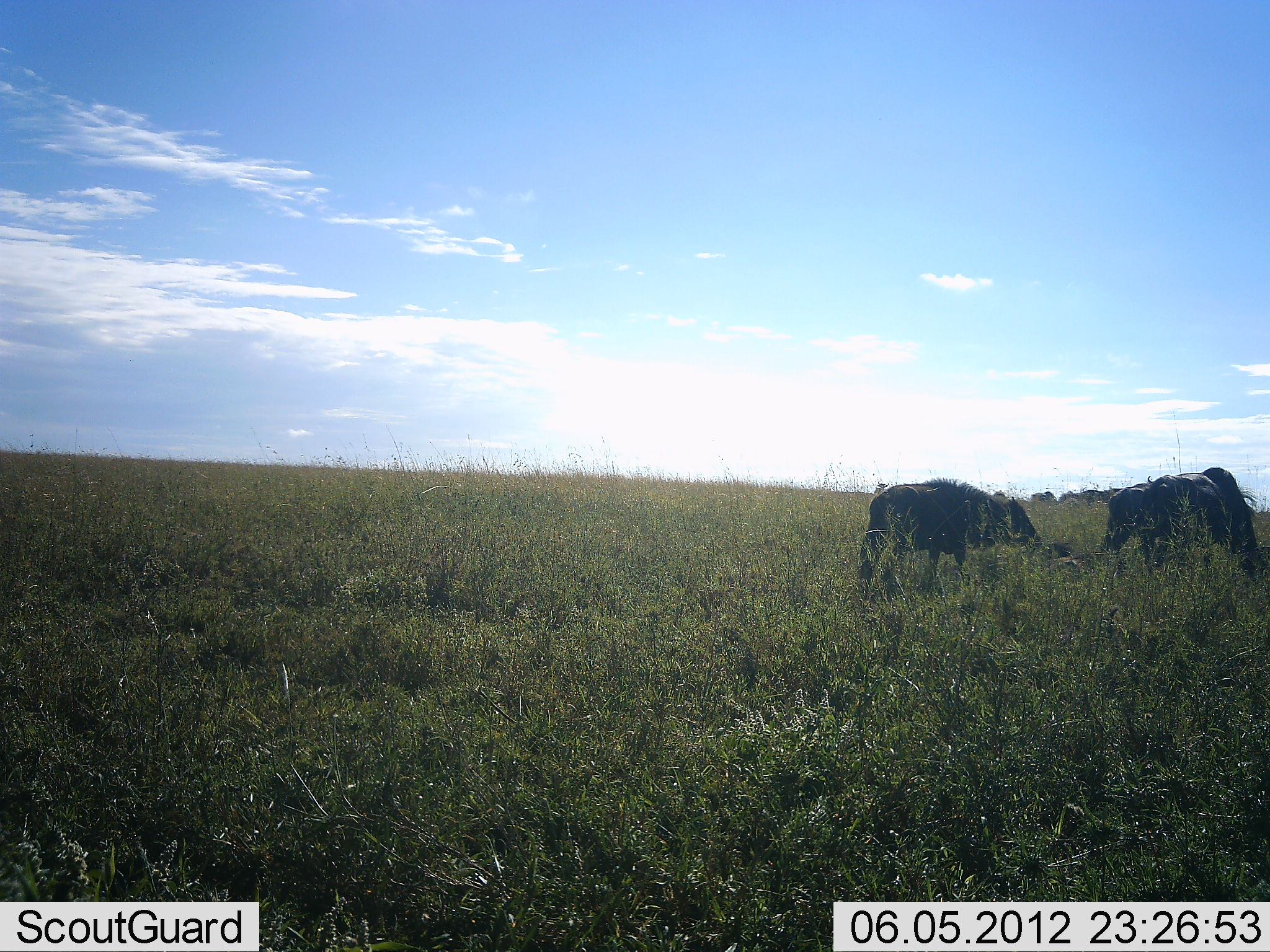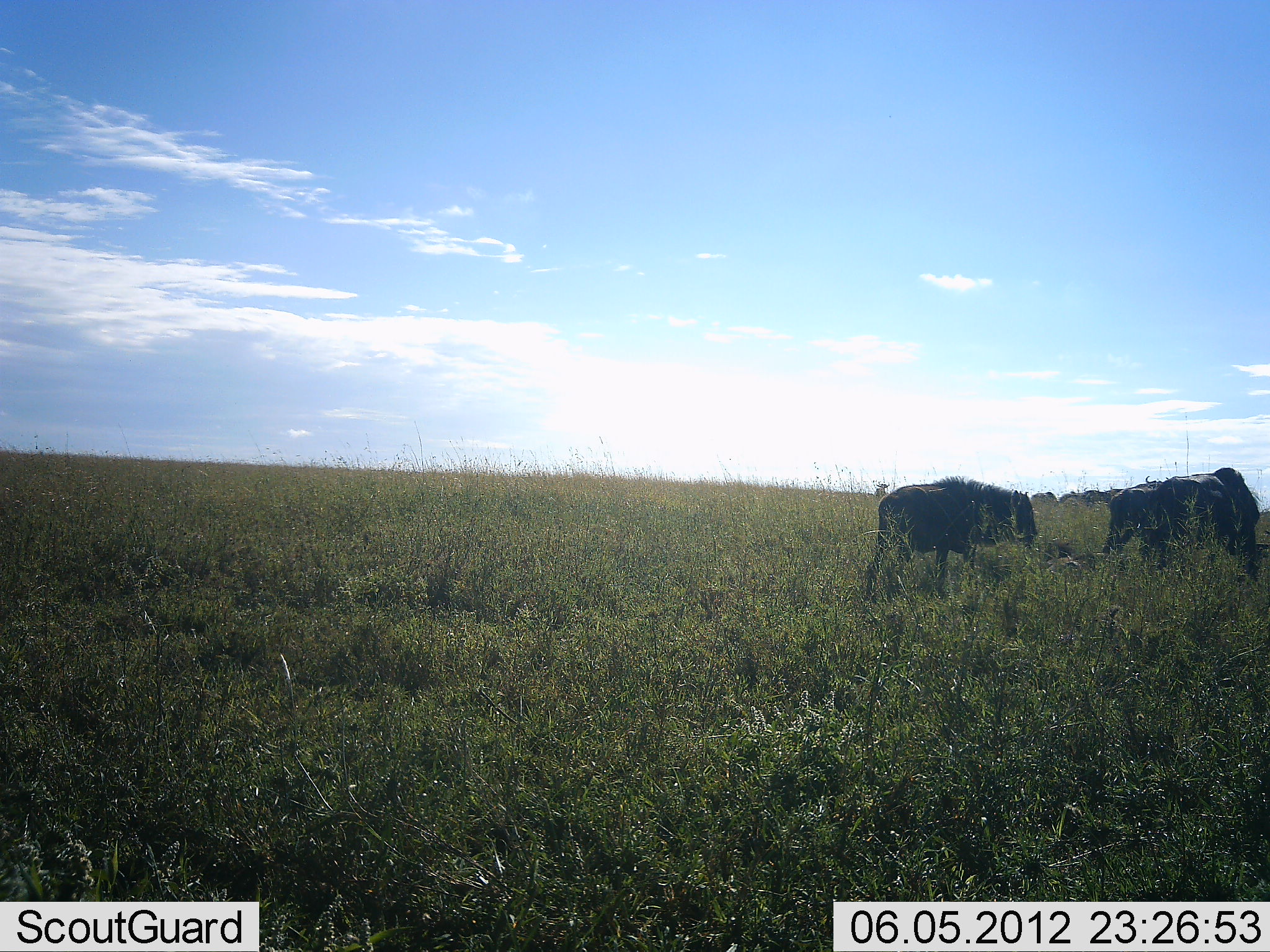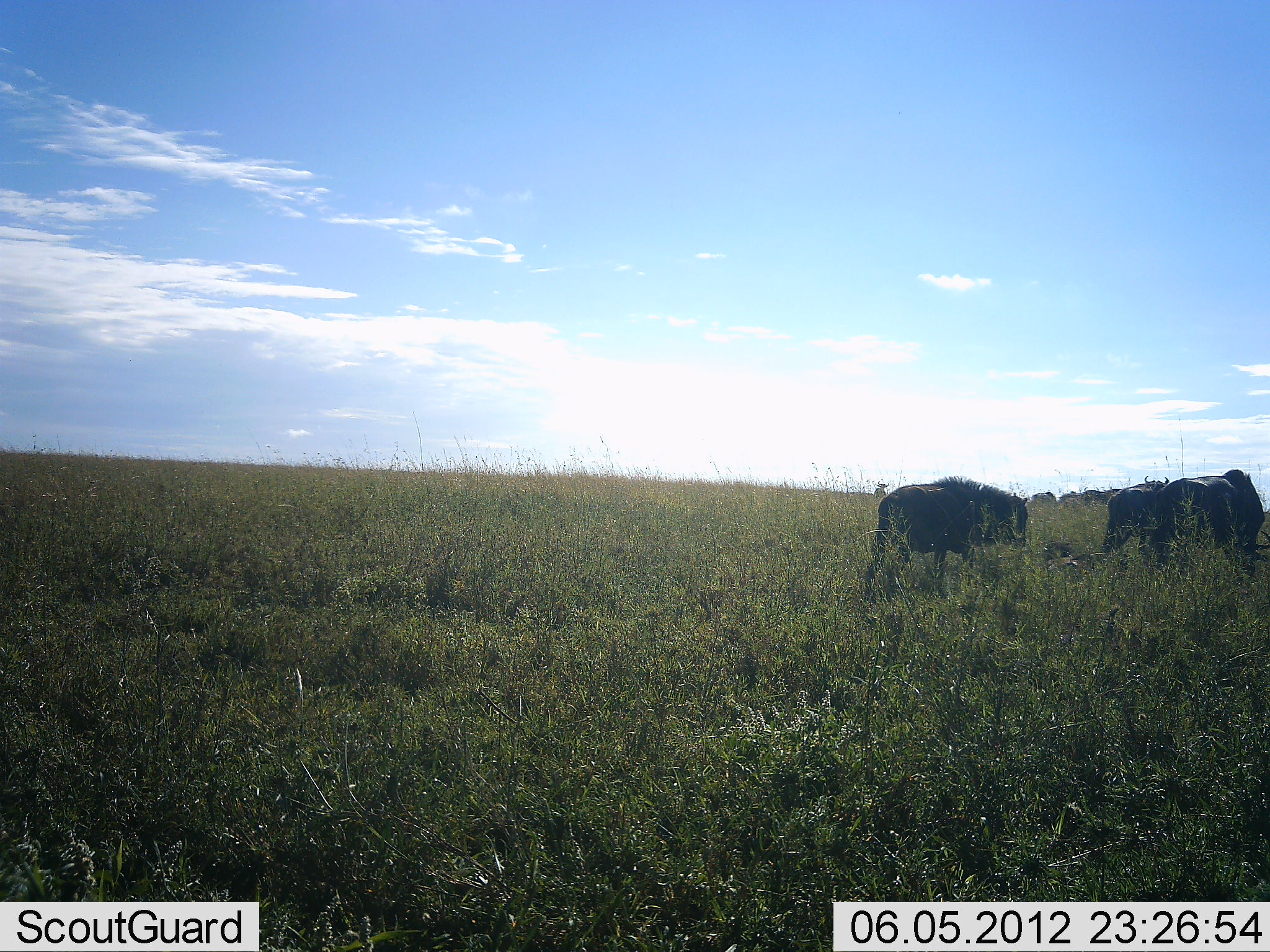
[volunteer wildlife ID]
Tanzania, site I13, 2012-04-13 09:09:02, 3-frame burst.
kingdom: Animalia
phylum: Chordata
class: Mammalia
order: Artiodactyla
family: Bovidae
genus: Connochaetes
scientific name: Connochaetes taurinus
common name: blue wildebeest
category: wildebeest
Wildebeest (blue wildebeest) (Connochaetes taurinus), count 3. Behavior (volunteer vote fractions): standing 59%, resting 29%, moving 6%, interacting 0%. Young present (vote fraction): 0%. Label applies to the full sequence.